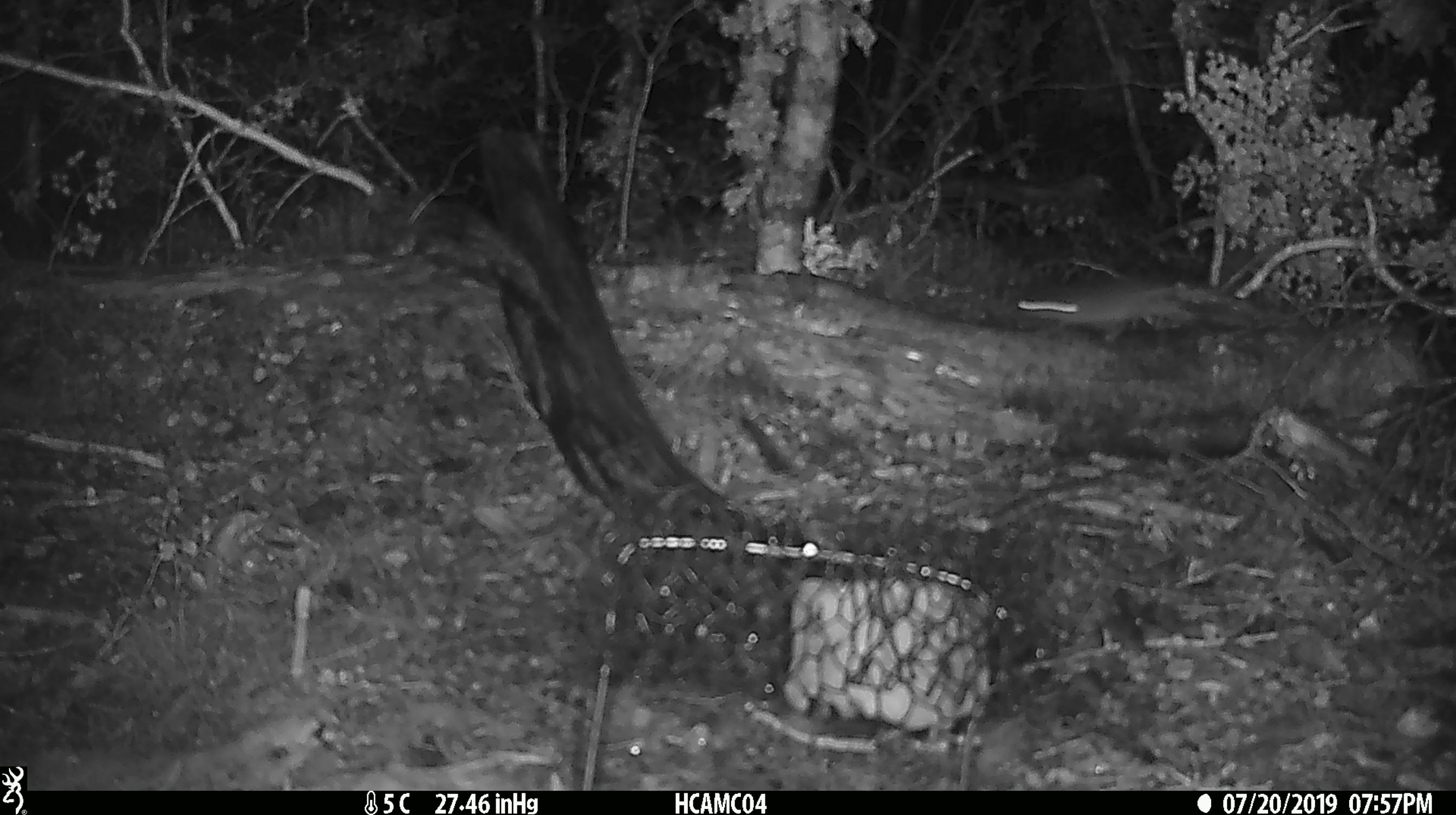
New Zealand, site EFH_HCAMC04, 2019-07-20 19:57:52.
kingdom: Animalia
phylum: Chordata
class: Mammalia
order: Rodentia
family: Muridae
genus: Mus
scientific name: Mus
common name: mouse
Mouse (Mus).